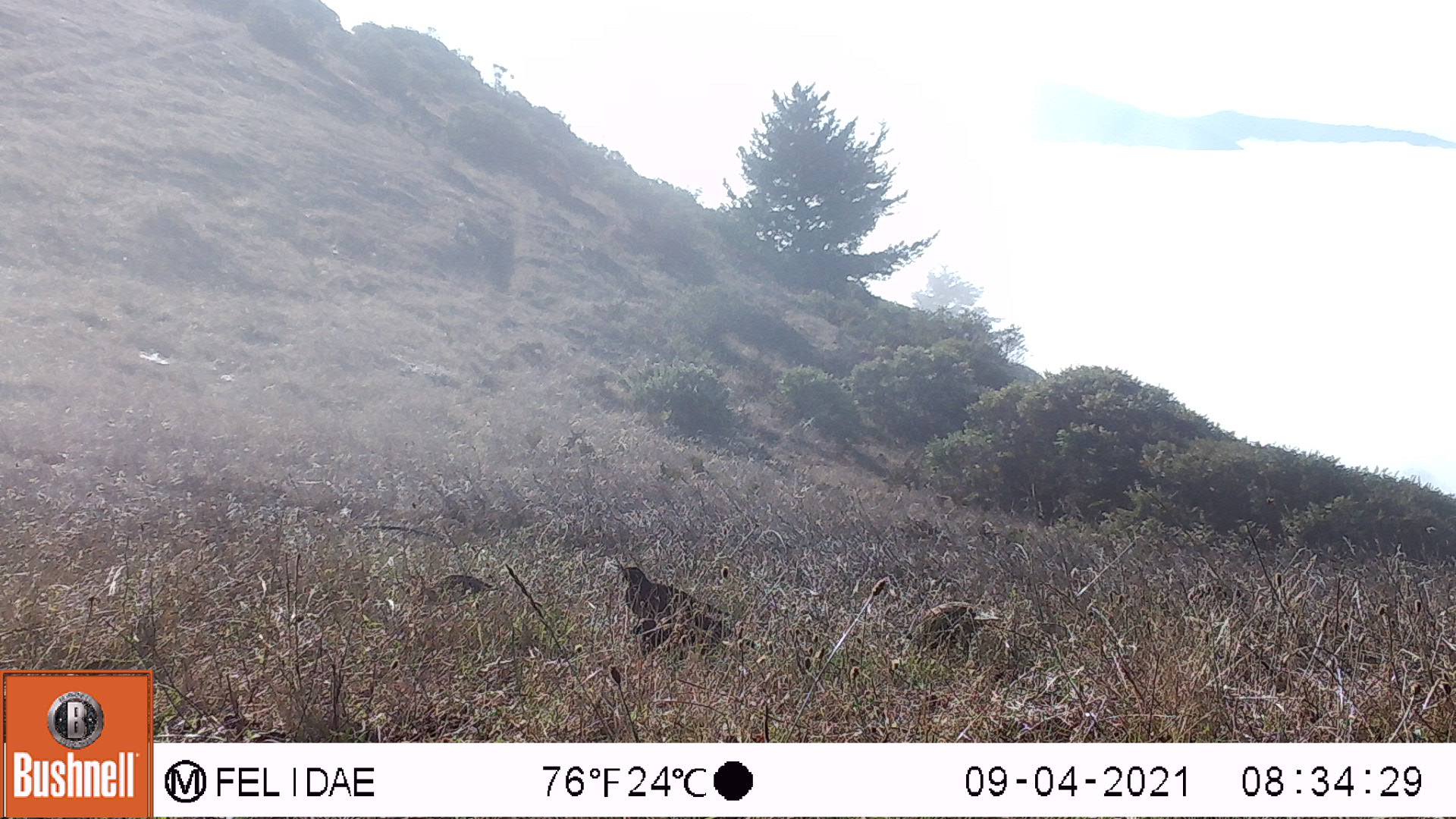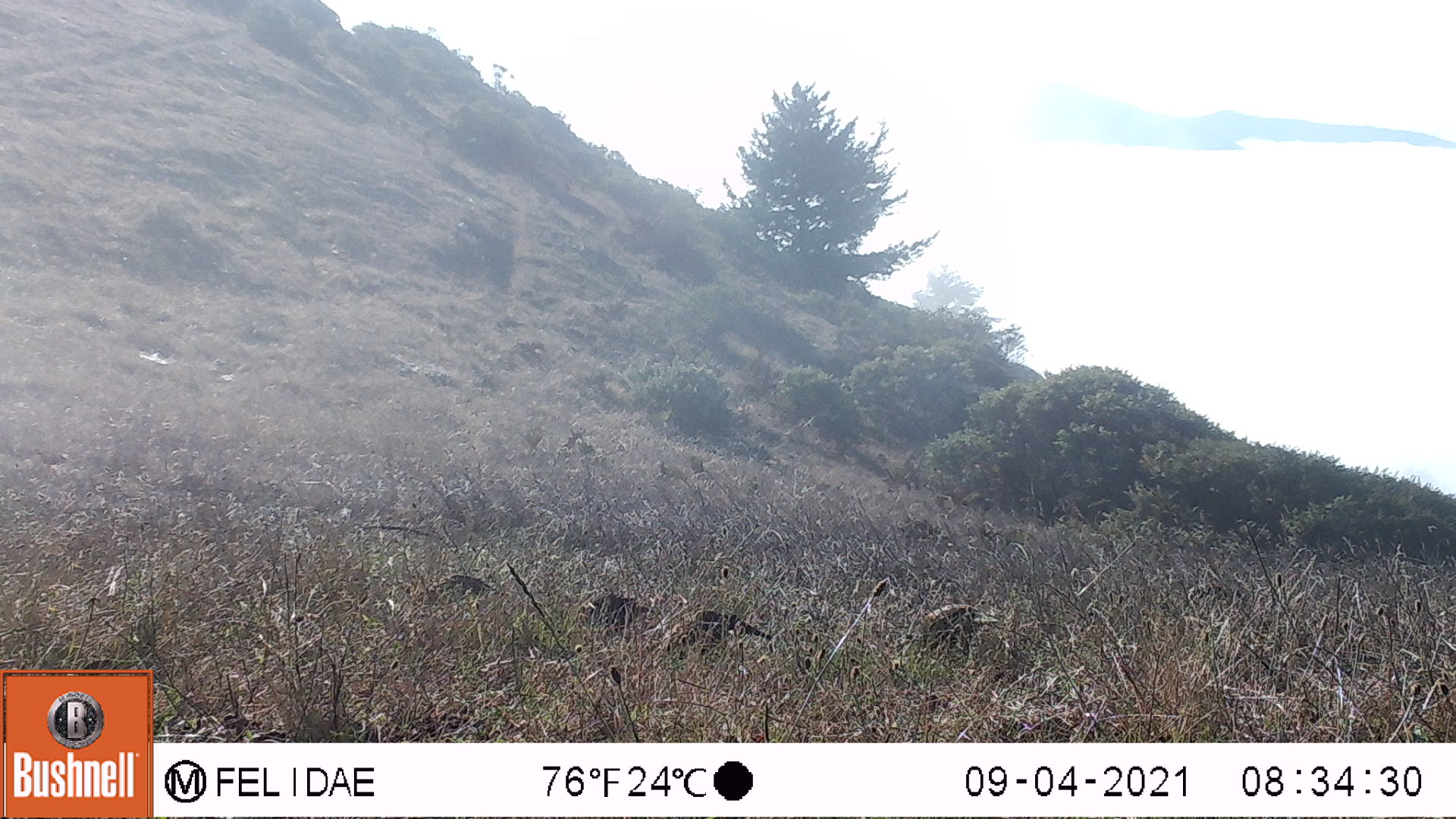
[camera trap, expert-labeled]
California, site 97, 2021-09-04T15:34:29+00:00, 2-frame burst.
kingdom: Animalia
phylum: Chordata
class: Aves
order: Galliformes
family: Odontophoridae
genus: Callipepla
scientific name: Callipepla californica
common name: california quail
California quail (Callipepla californica).